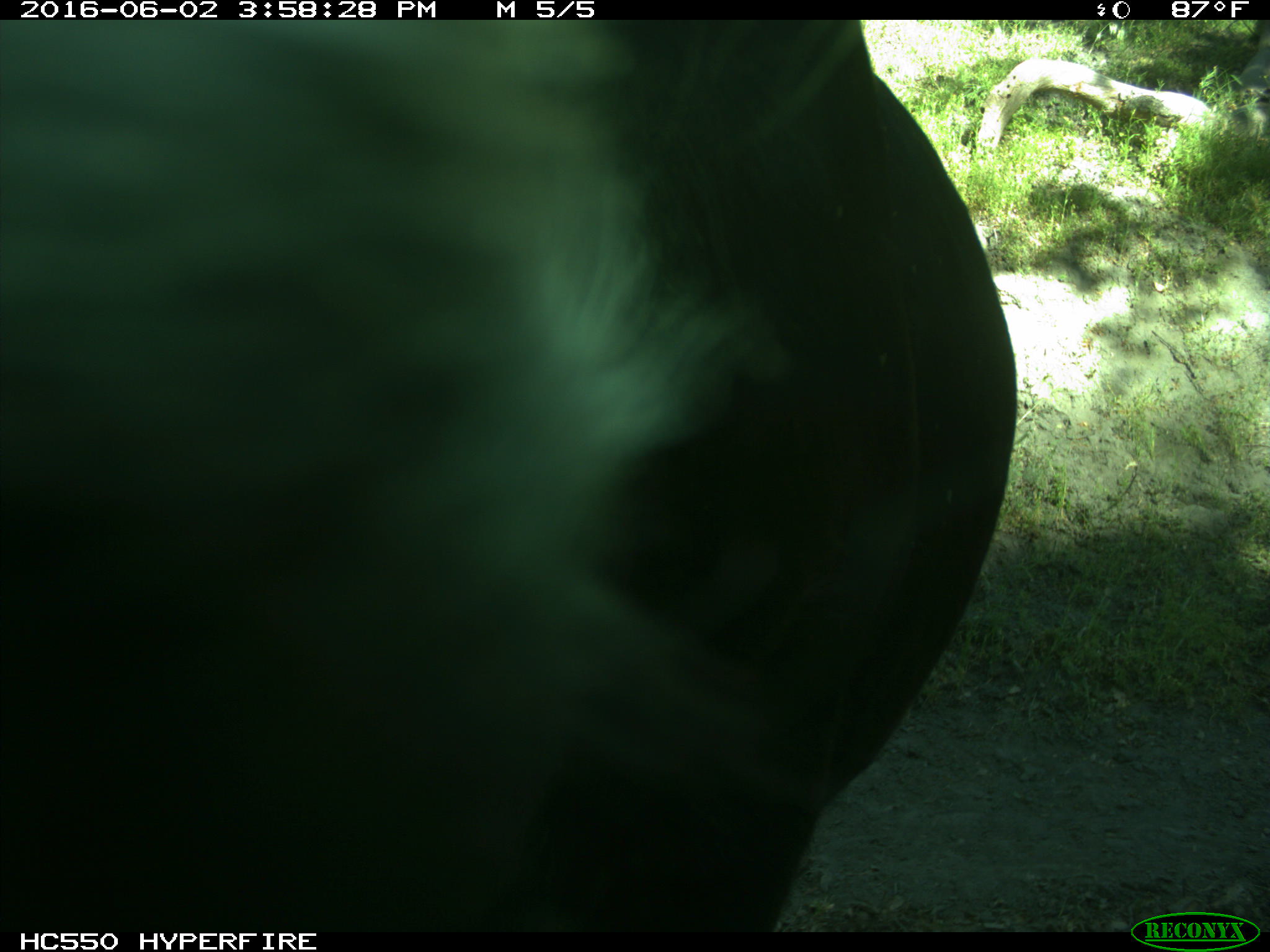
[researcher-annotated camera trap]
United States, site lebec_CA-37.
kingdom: Animalia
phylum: Chordata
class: Mammalia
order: Artiodactyla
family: Bovidae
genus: Bos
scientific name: Bos taurus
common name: domestic cow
Bos taurus (domestic cow).